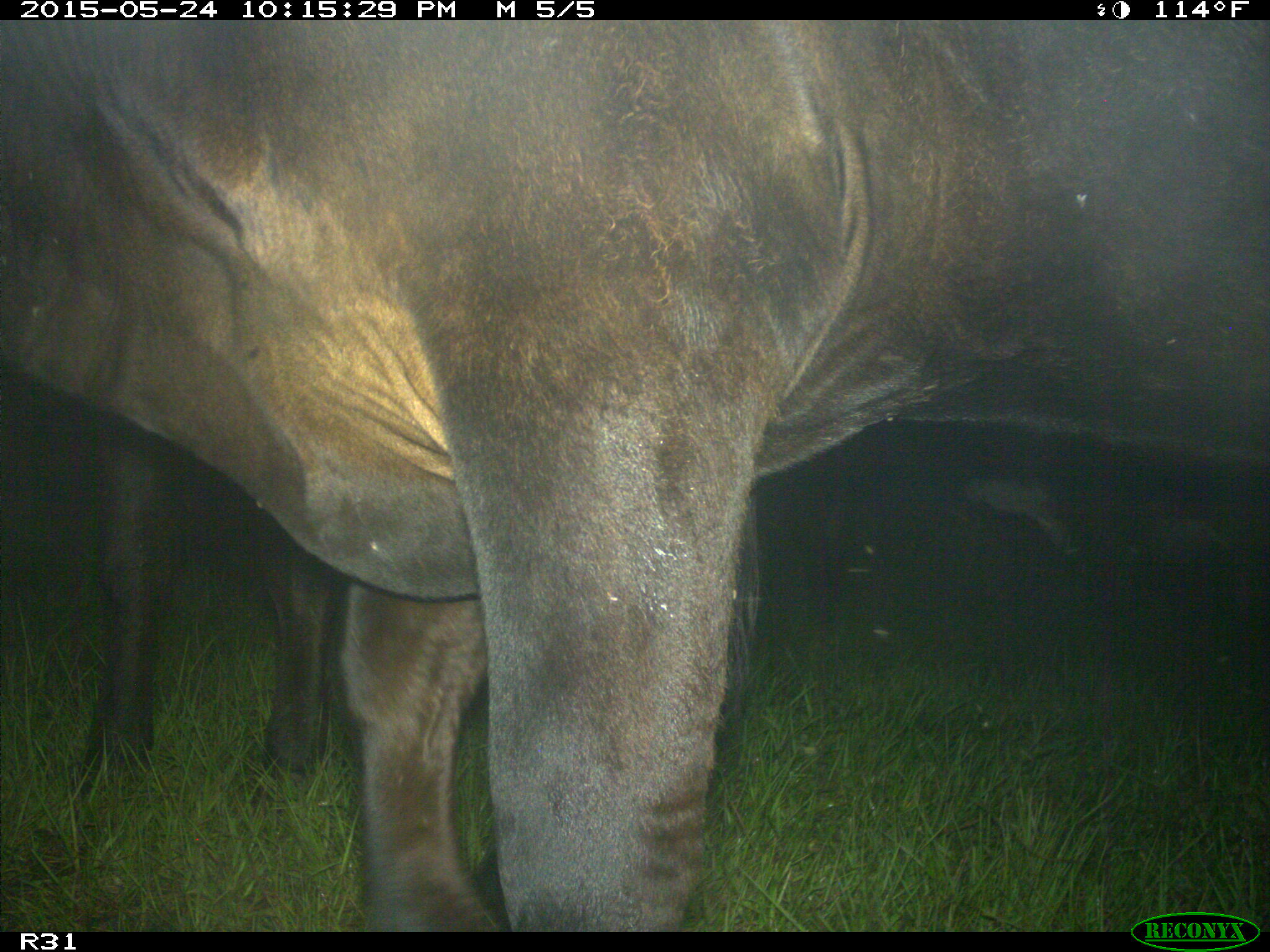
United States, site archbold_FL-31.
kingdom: Animalia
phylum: Chordata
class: Mammalia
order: Artiodactyla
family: Bovidae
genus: Bos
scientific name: Bos taurus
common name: domestic cow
Bos taurus (domestic cow).